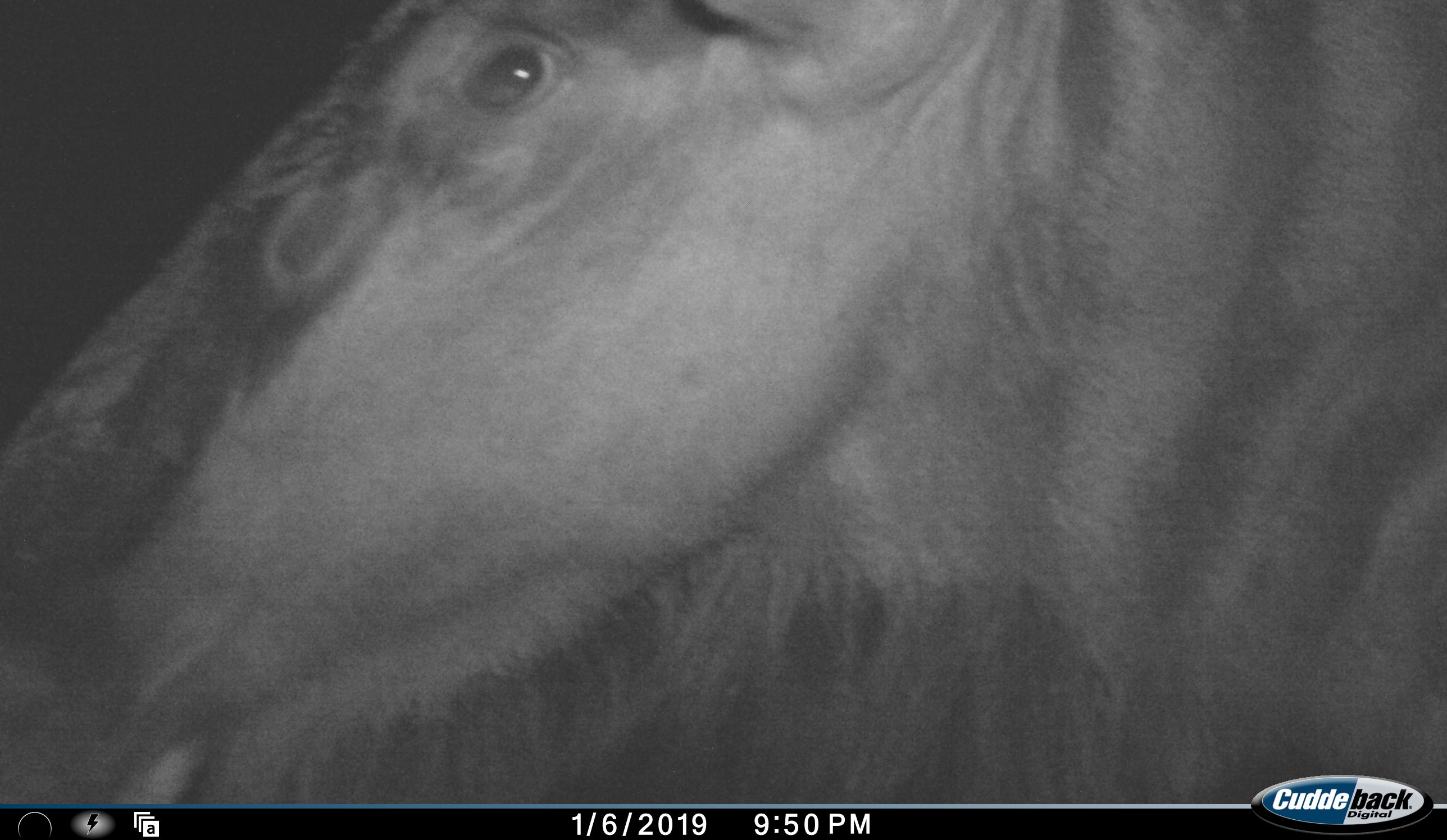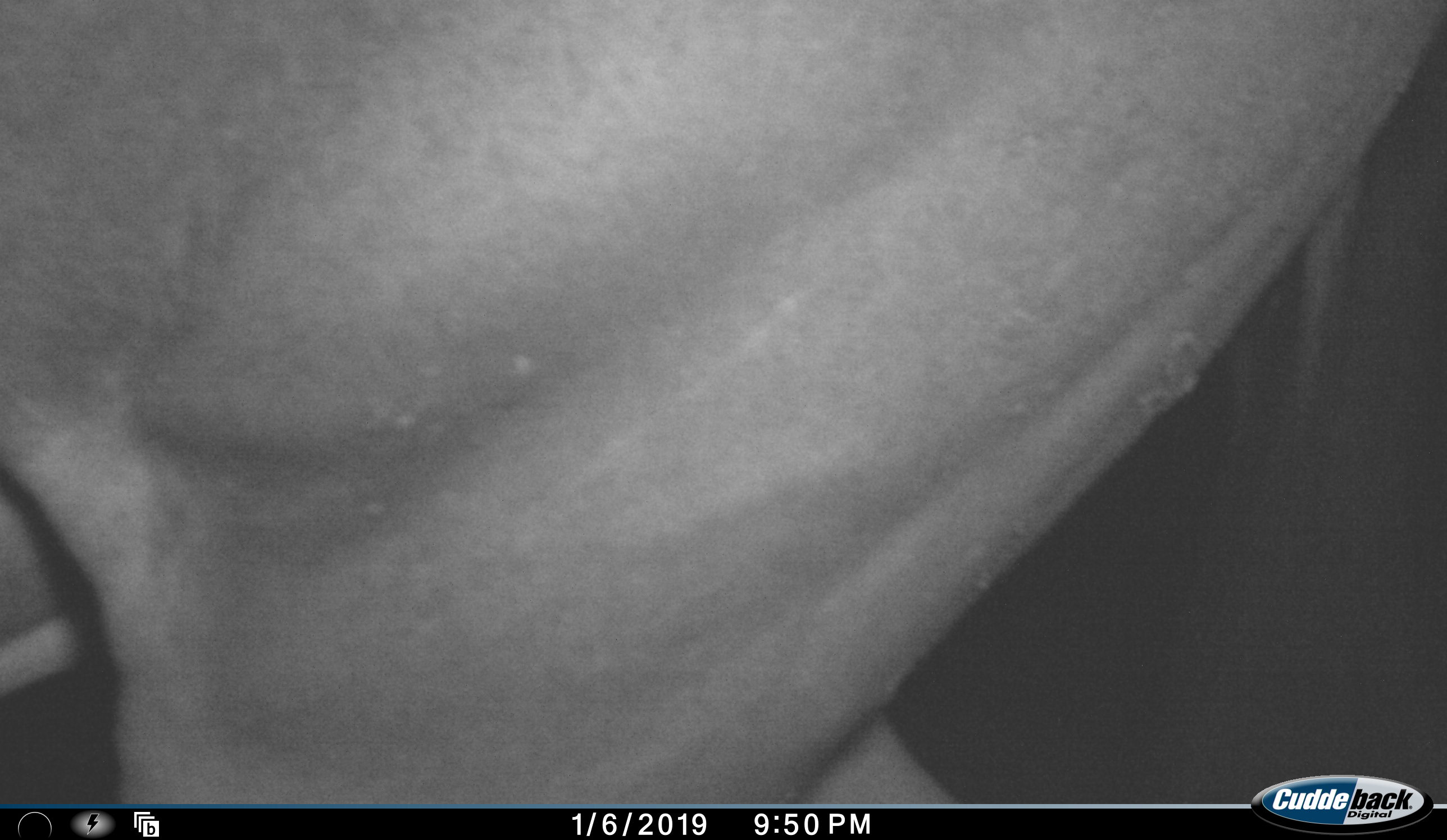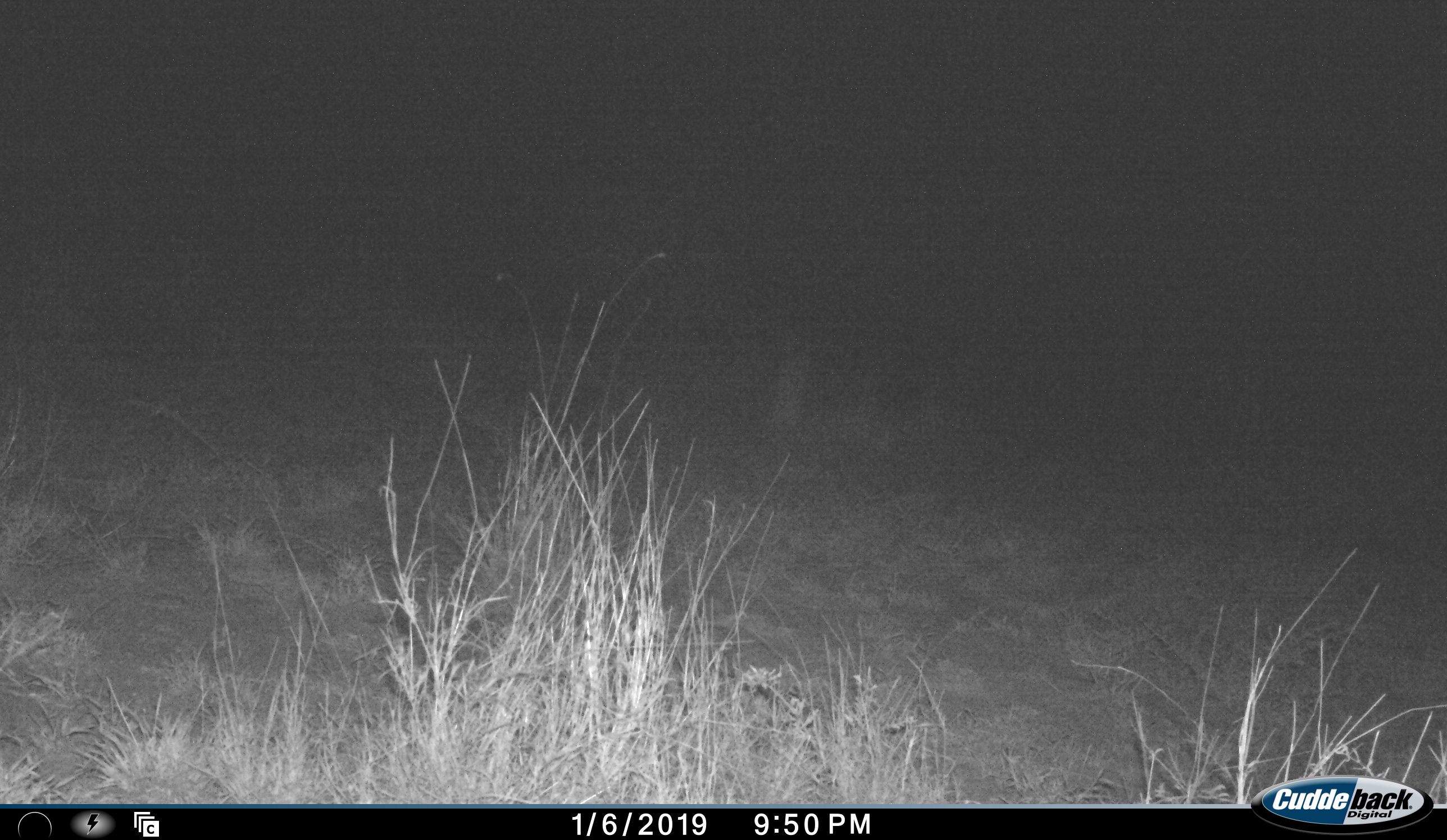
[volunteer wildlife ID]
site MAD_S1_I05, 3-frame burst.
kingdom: Animalia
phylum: Chordata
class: Mammalia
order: Artiodactyla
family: Bovidae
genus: Connochaetes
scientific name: Connochaetes taurinus taurinus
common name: blue wildebeest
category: wildebeestblue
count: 1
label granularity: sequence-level